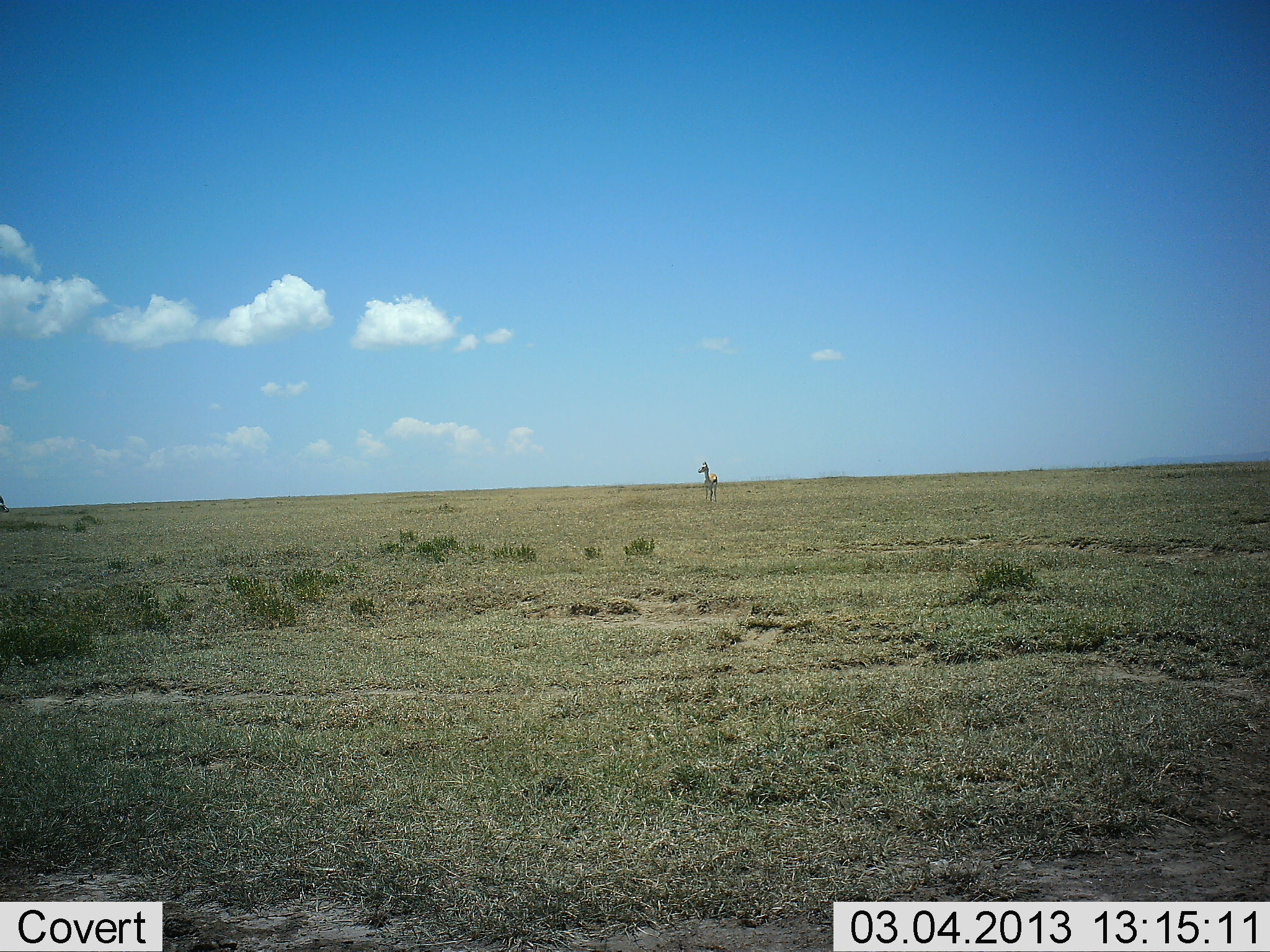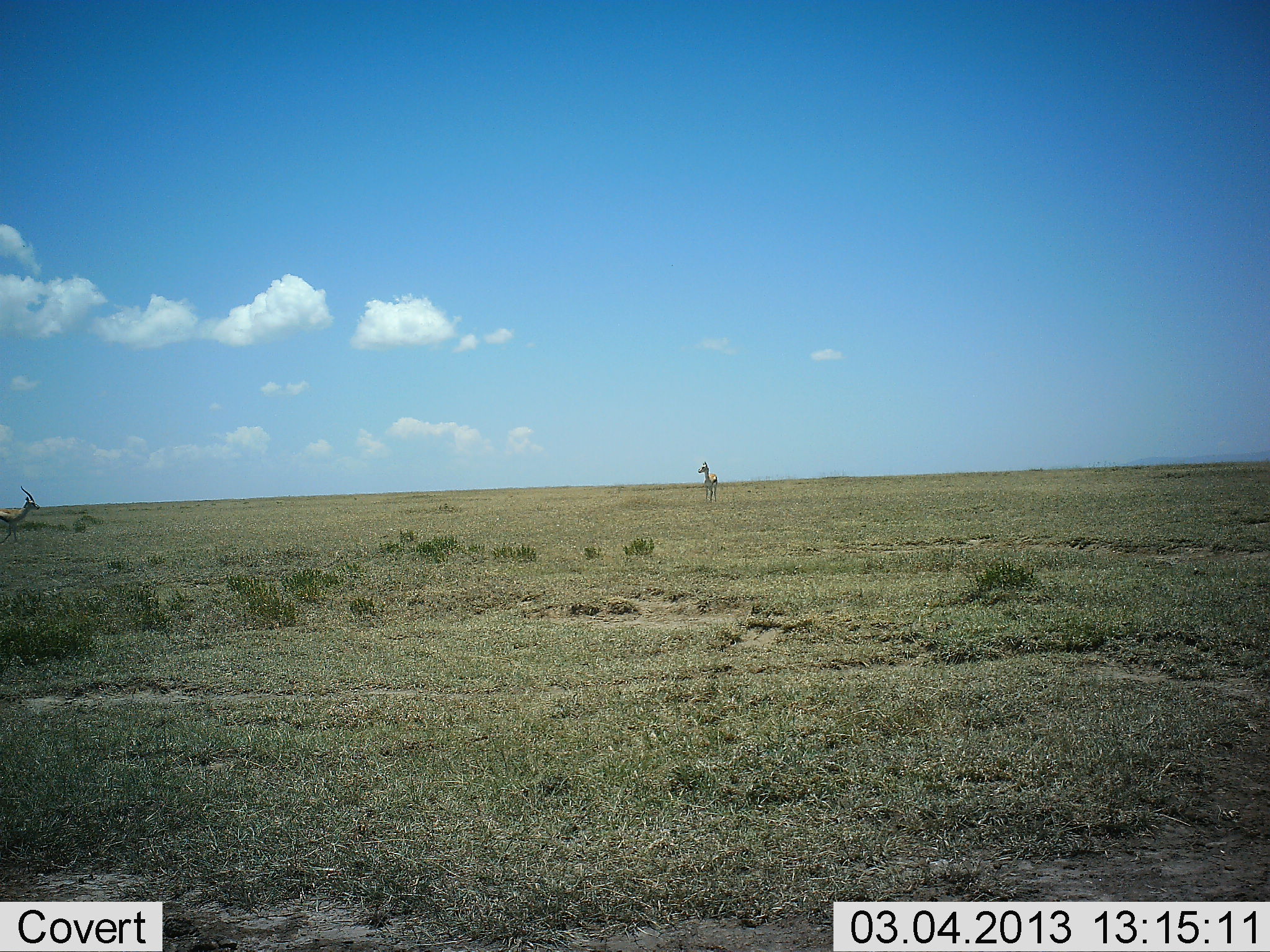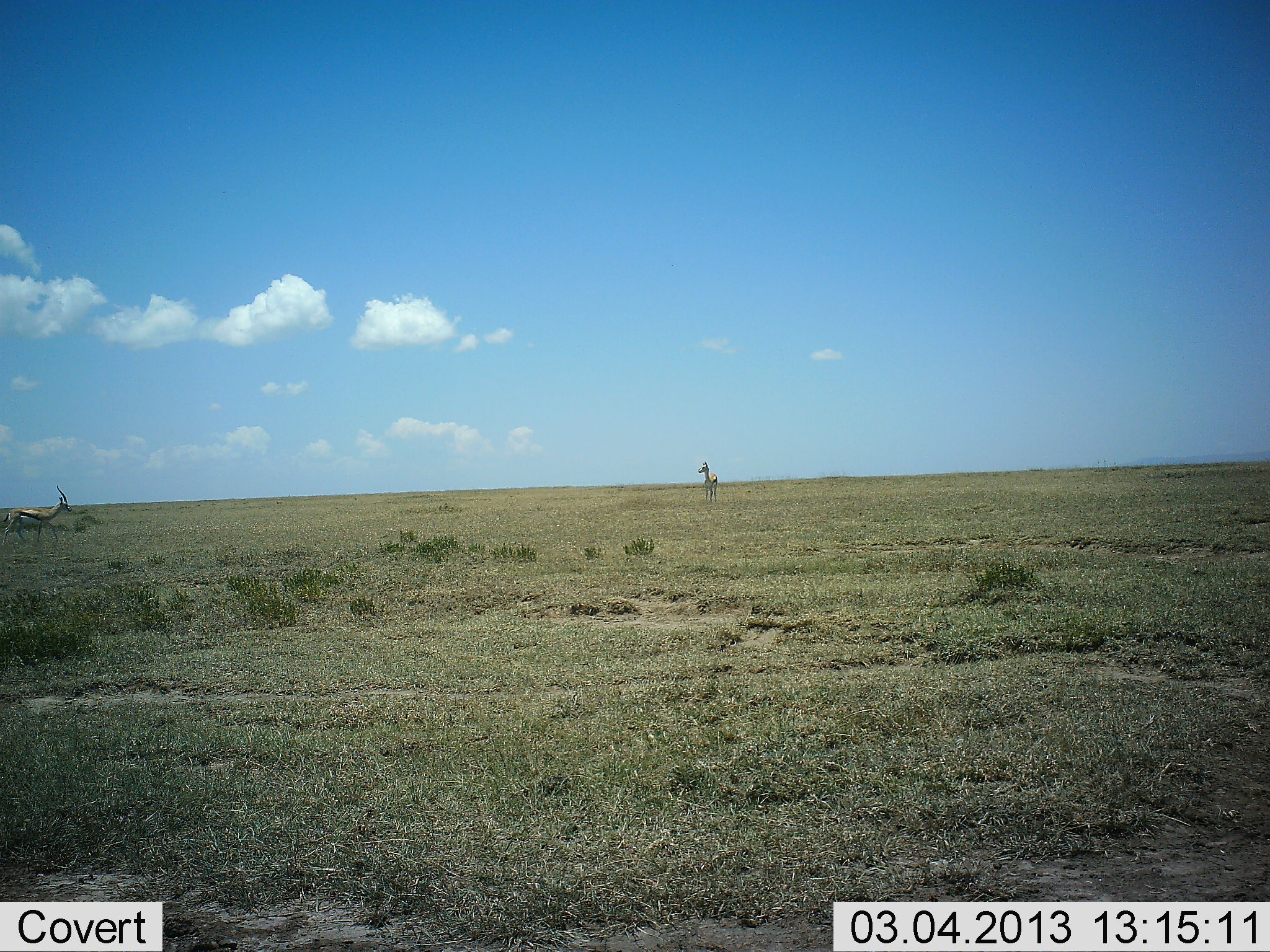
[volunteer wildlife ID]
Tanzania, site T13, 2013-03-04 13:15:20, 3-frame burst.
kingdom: Animalia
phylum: Chordata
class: Mammalia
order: Artiodactyla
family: Bovidae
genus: Eudorcas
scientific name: Eudorcas thomsonii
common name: thomson's gazelle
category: gazellethomsons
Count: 2.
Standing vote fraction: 93%.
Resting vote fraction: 0%.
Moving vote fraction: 80%.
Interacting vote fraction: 0%.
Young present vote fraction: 0%.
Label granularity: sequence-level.